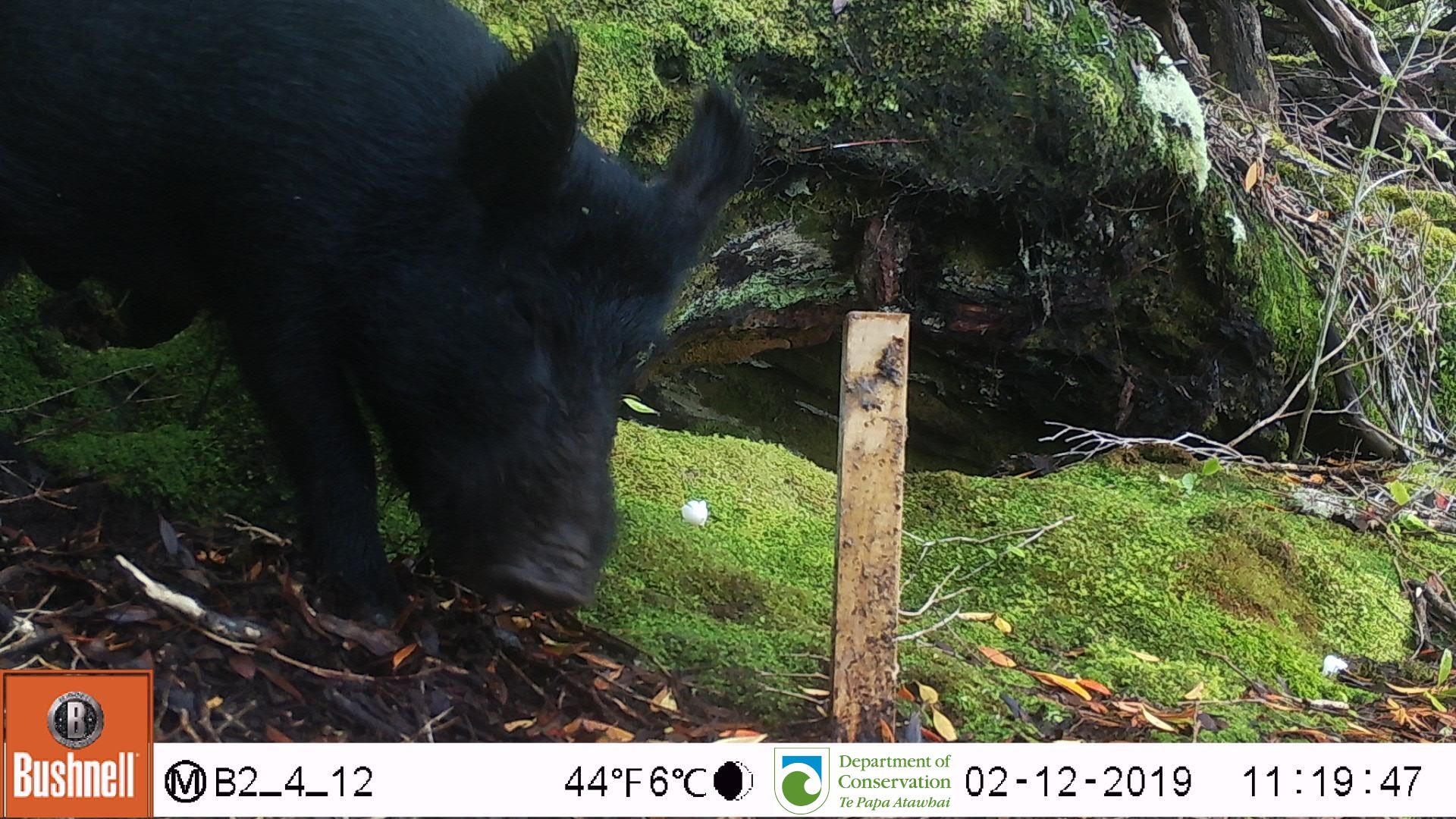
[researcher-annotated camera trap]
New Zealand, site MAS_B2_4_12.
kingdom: Animalia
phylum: Chordata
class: Mammalia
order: Artiodactyla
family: Suidae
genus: Sus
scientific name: Sus scrofa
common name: pig